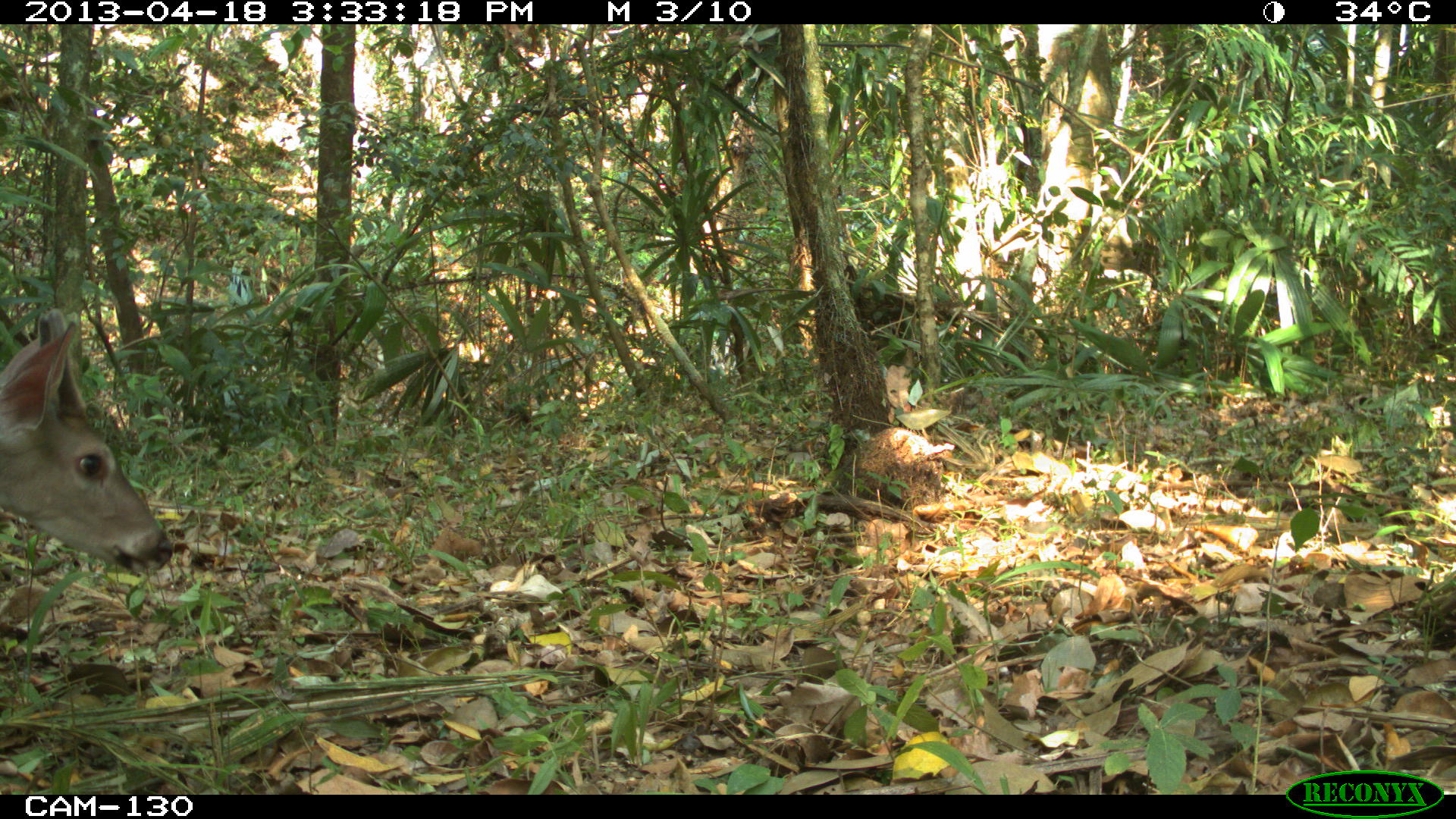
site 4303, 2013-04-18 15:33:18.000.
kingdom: Animalia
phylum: Chordata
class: Mammalia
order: Artiodactyla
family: Cervidae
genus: Odocoileus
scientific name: Odocoileus virginianus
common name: white-tailed deer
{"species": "Odocoileus virginianus (white-tailed deer)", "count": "1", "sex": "male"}